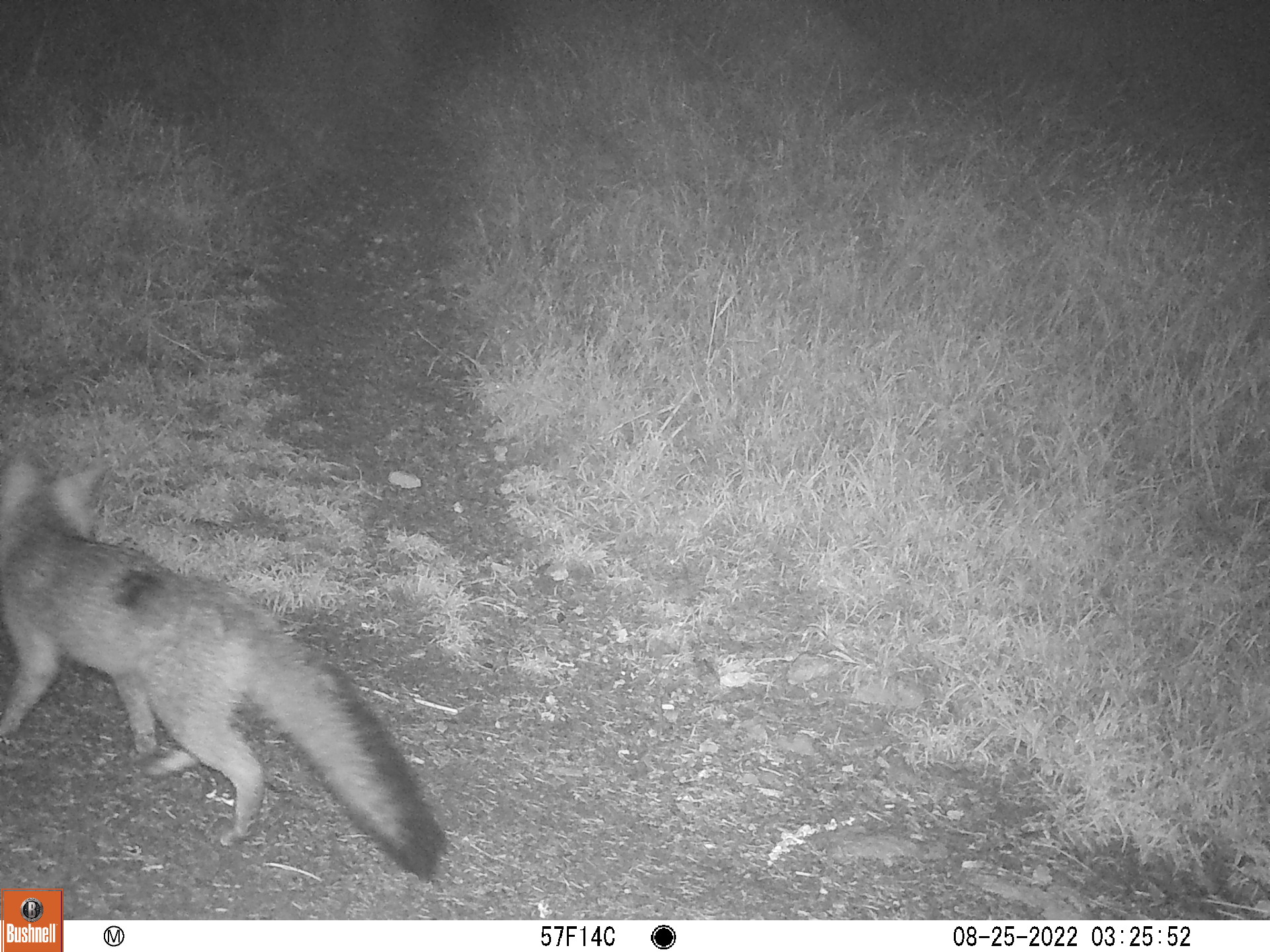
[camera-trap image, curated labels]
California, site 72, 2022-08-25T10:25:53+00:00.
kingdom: Animalia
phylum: Chordata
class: Mammalia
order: Carnivora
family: Canidae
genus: Urocyon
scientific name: Urocyon cinereoargenteus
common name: gray fox